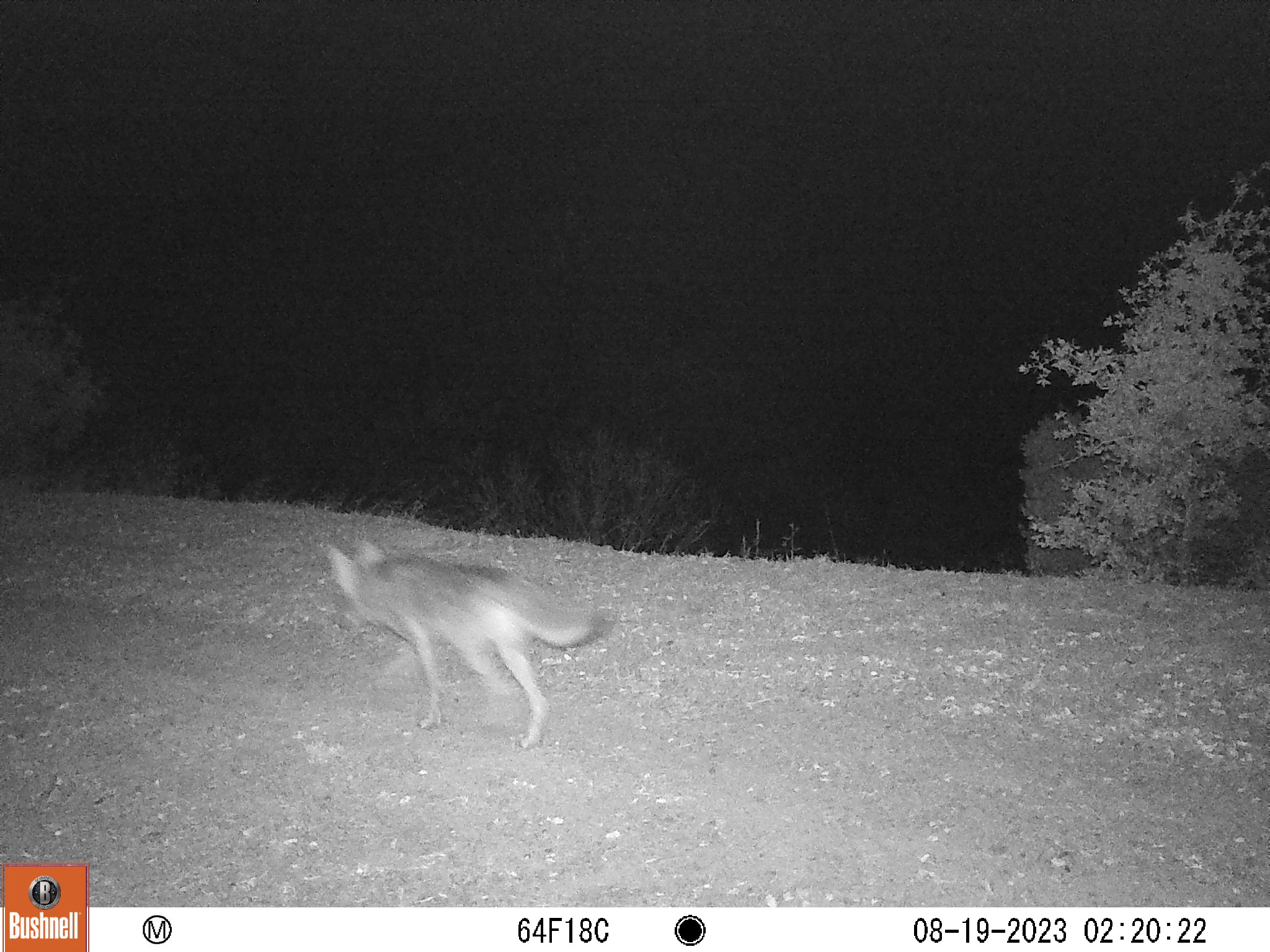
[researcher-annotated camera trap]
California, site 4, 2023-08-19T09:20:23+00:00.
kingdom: Animalia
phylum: Chordata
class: Mammalia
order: Carnivora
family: Canidae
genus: Canis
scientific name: Canis latrans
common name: coyote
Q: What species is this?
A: Coyote (Canis latrans).